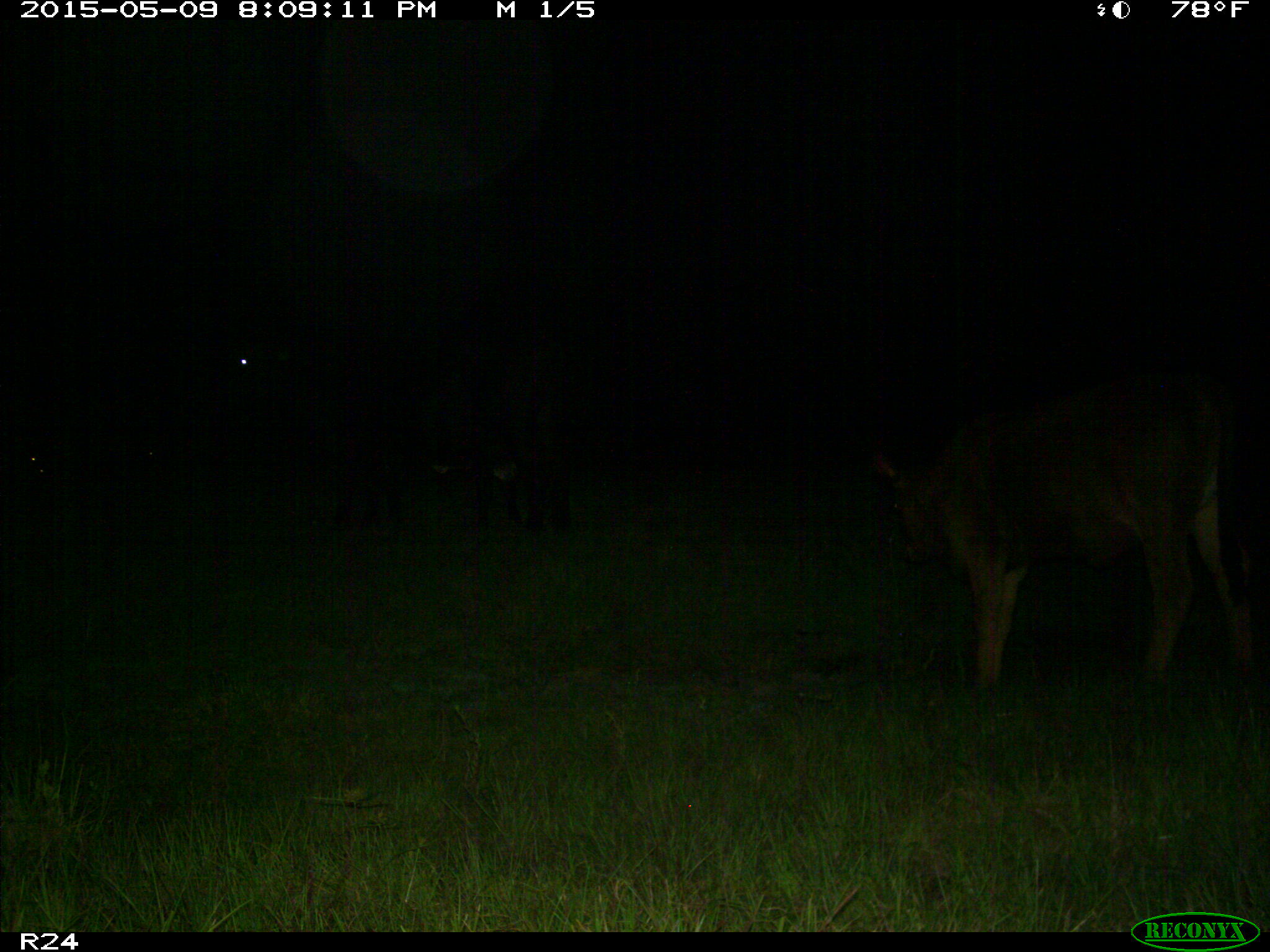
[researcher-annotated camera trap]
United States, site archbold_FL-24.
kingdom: Animalia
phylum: Chordata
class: Mammalia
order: Artiodactyla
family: Bovidae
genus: Bos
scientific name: Bos taurus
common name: domestic cow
Bos taurus (domestic cow).